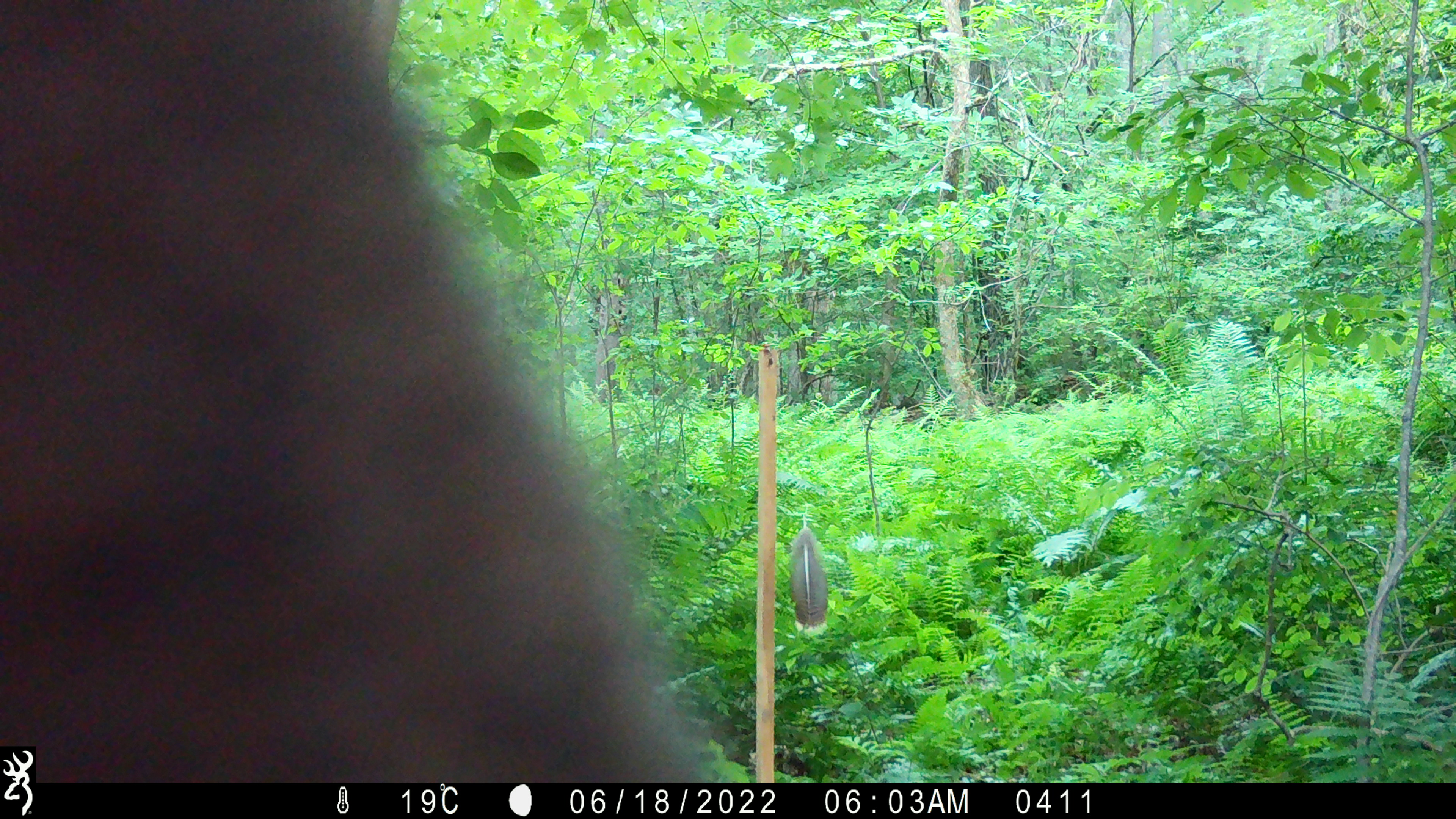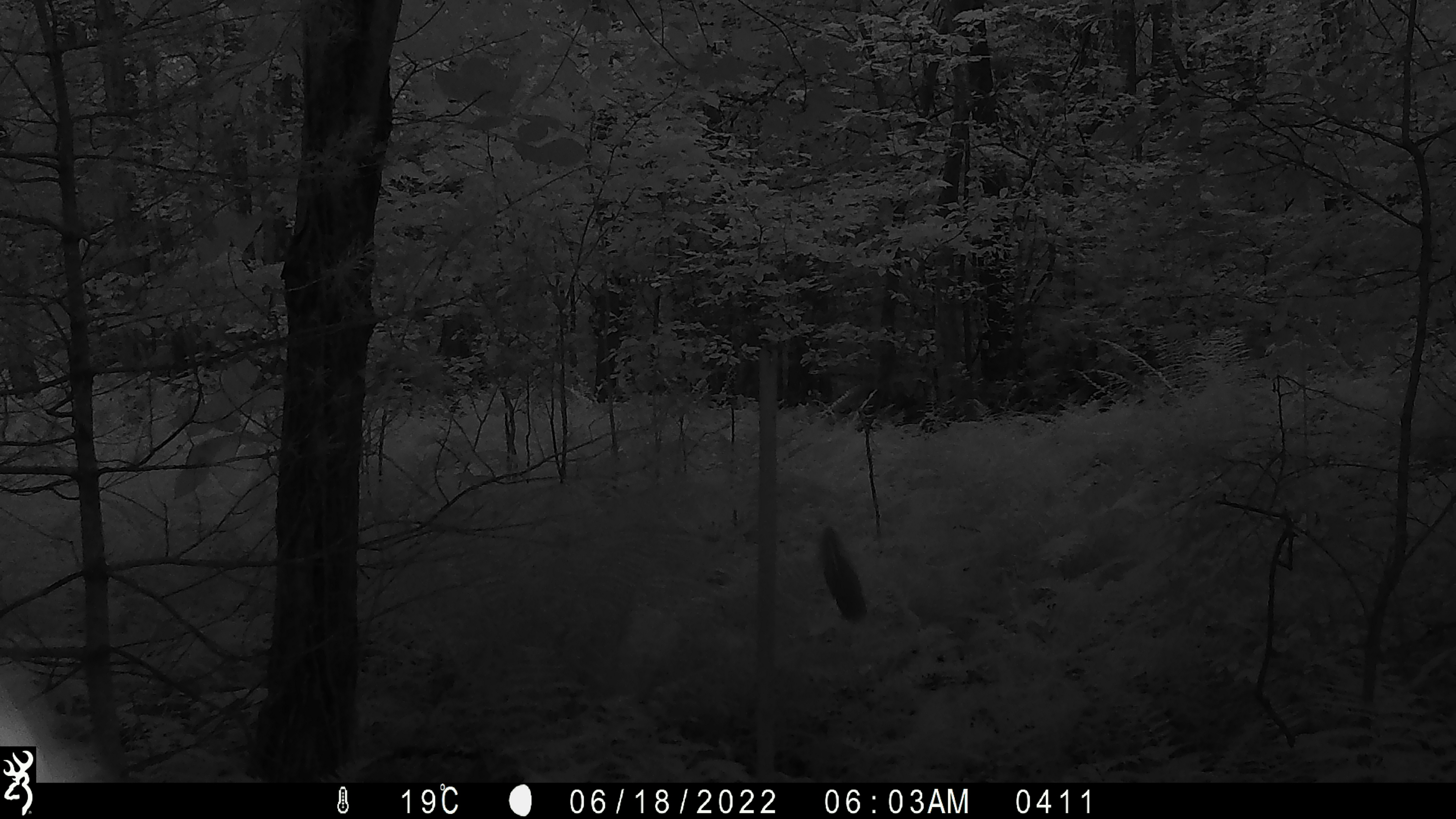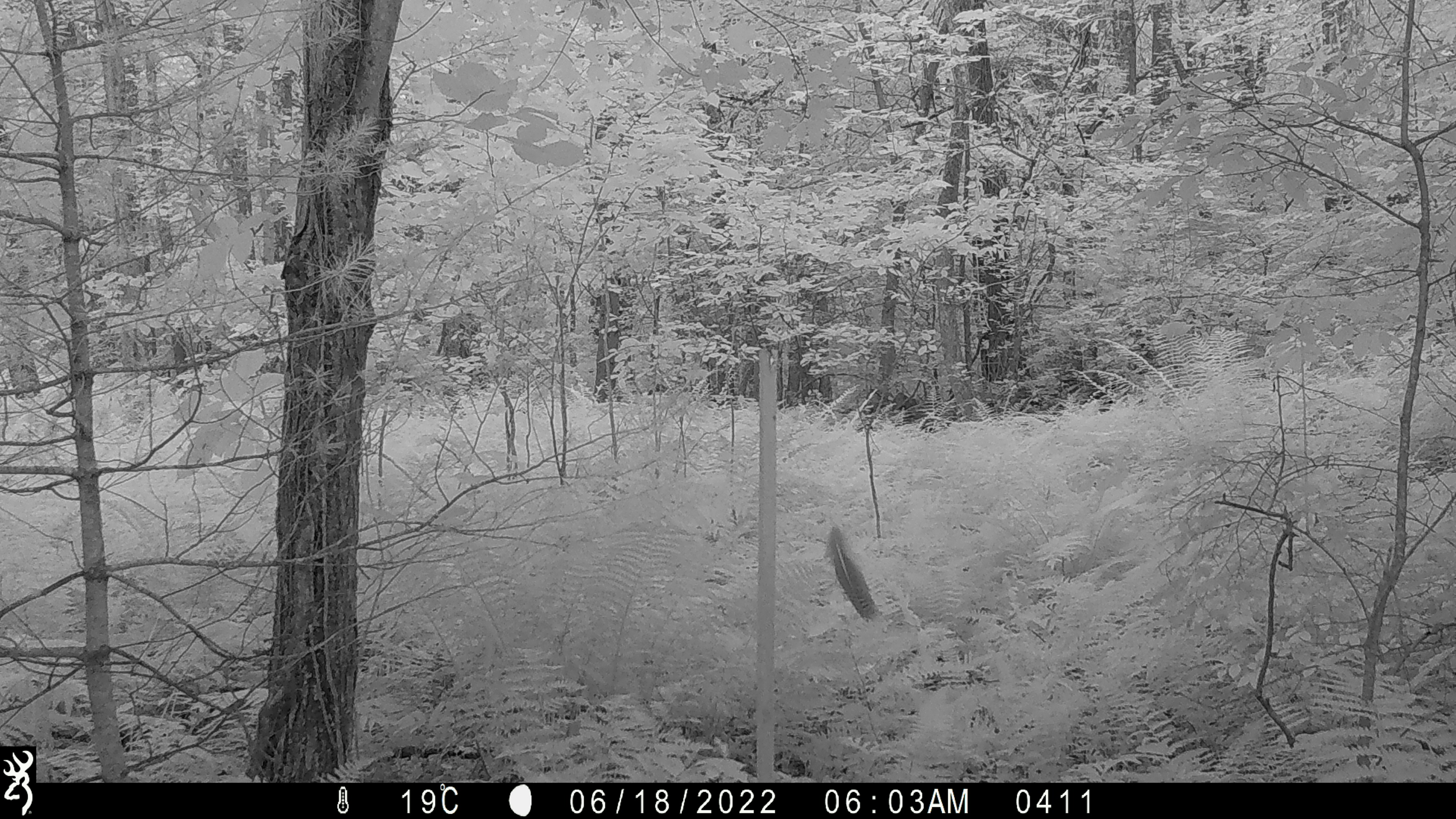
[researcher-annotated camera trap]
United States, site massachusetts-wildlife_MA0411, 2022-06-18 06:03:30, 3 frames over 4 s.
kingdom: Animalia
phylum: Chordata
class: Mammalia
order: Artiodactyla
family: Cervidae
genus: Alces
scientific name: Alces alces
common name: moose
Moose (Alces alces).